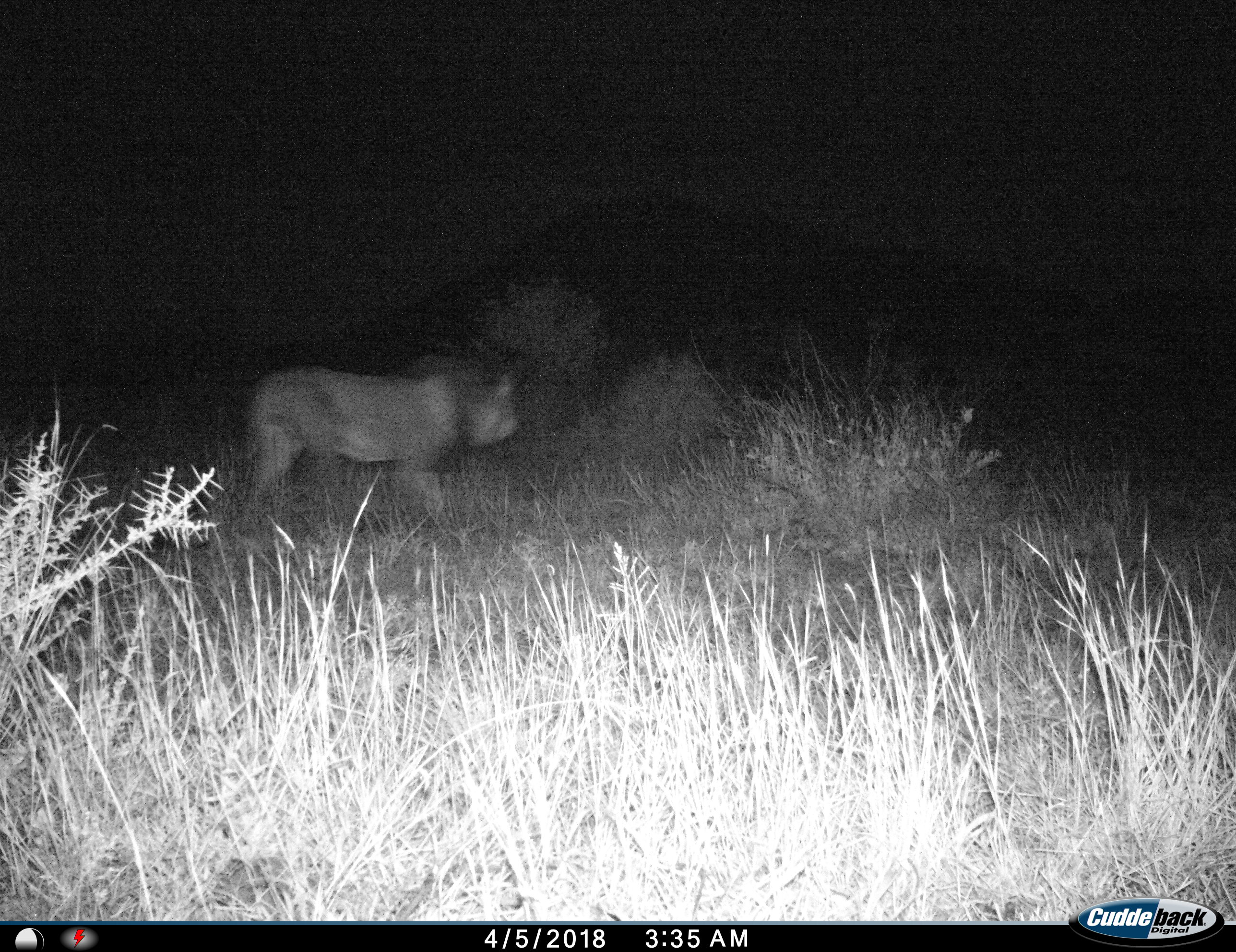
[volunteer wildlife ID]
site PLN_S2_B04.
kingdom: Animalia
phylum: Chordata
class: Mammalia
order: Carnivora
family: Felidae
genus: Panthera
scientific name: Panthera leo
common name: lion male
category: lionmale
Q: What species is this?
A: Lionmale (lion male) (Panthera leo).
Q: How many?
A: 1.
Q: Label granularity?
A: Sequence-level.